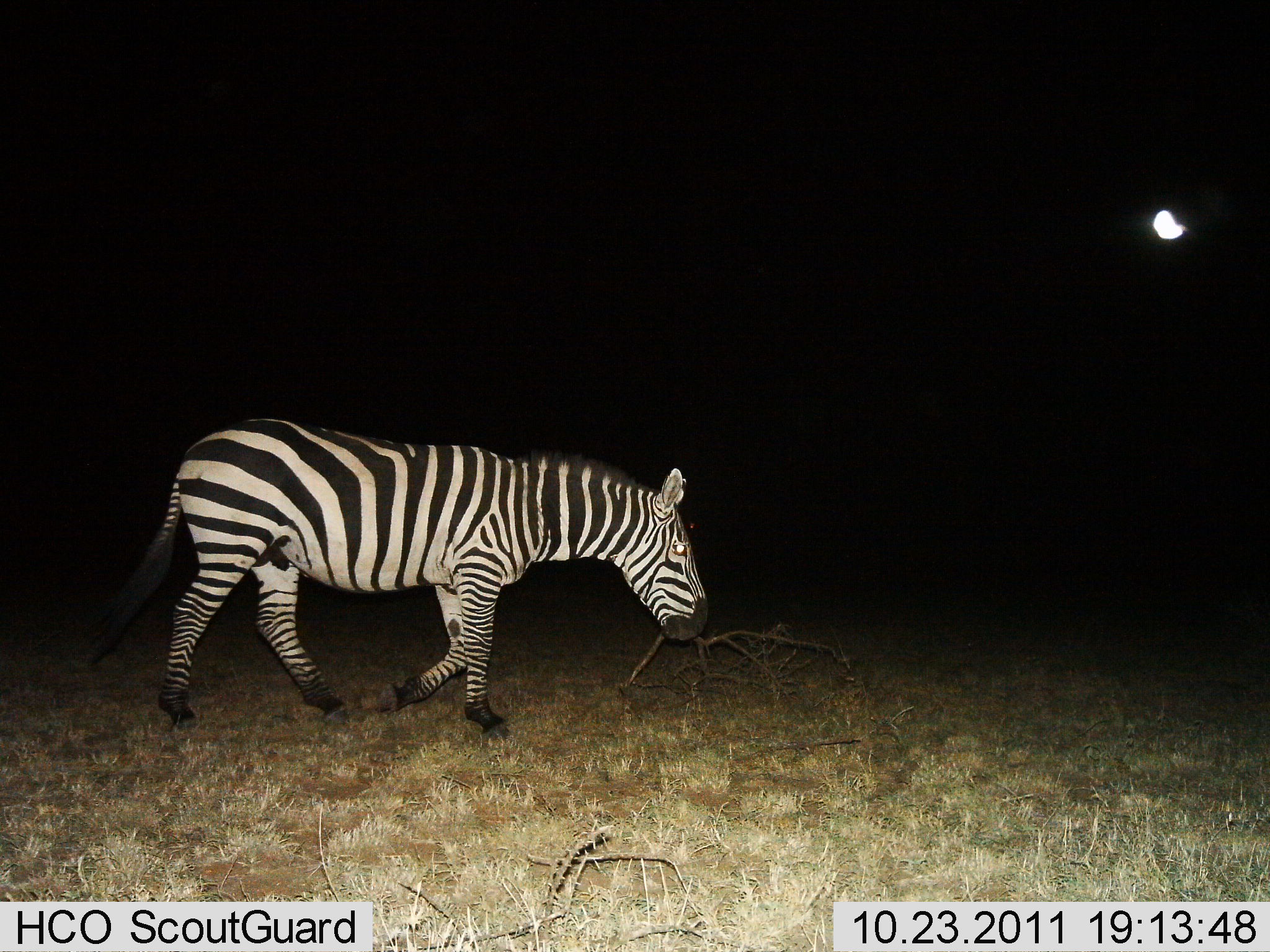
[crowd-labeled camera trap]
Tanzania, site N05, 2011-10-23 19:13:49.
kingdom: Animalia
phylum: Chordata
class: Mammalia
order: Perissodactyla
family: Equidae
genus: Equus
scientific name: Equus quagga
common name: plains zebra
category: zebra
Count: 1.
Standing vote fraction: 0%.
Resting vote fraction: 0%.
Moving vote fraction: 100%.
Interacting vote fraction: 0%.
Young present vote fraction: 0%.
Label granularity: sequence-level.